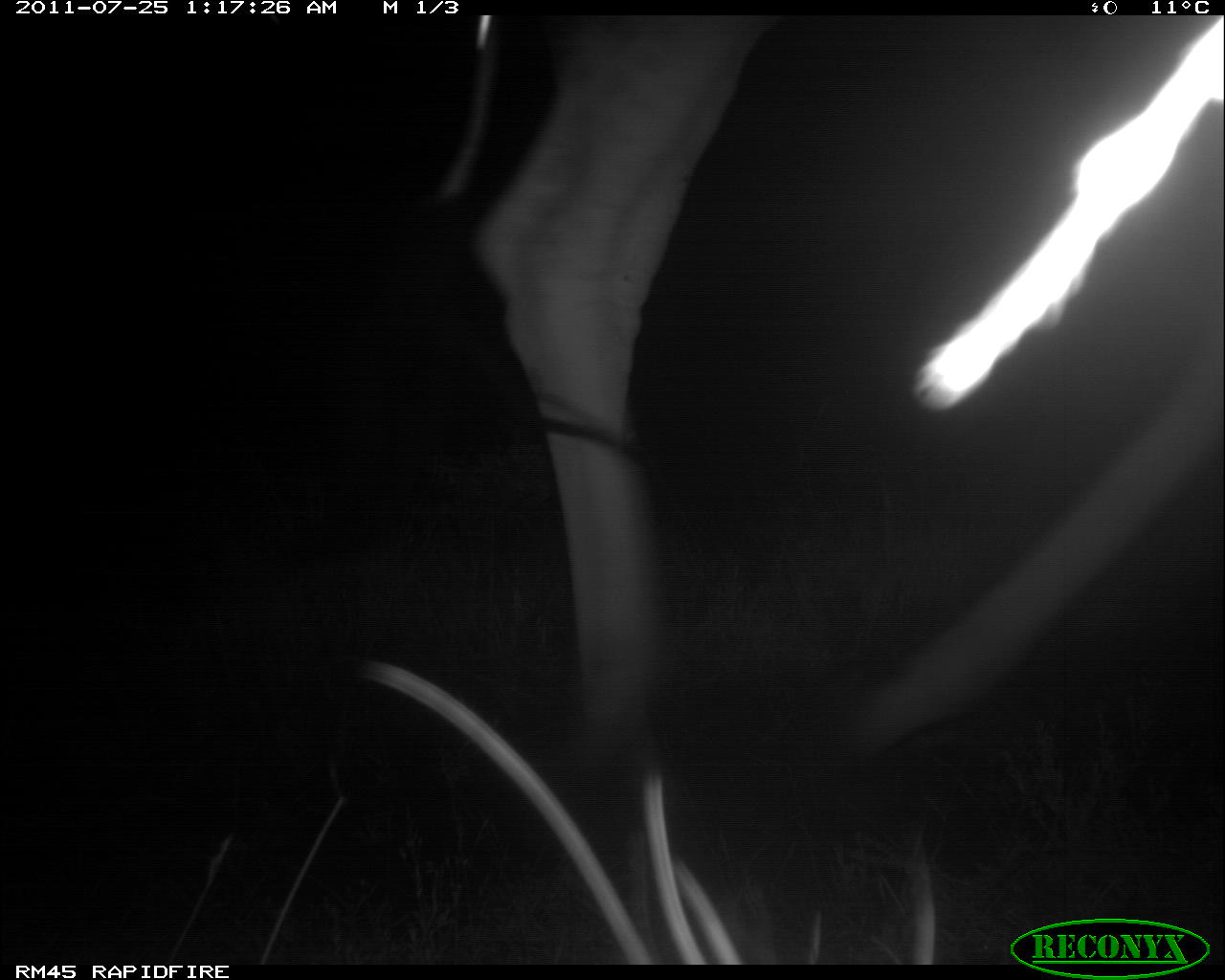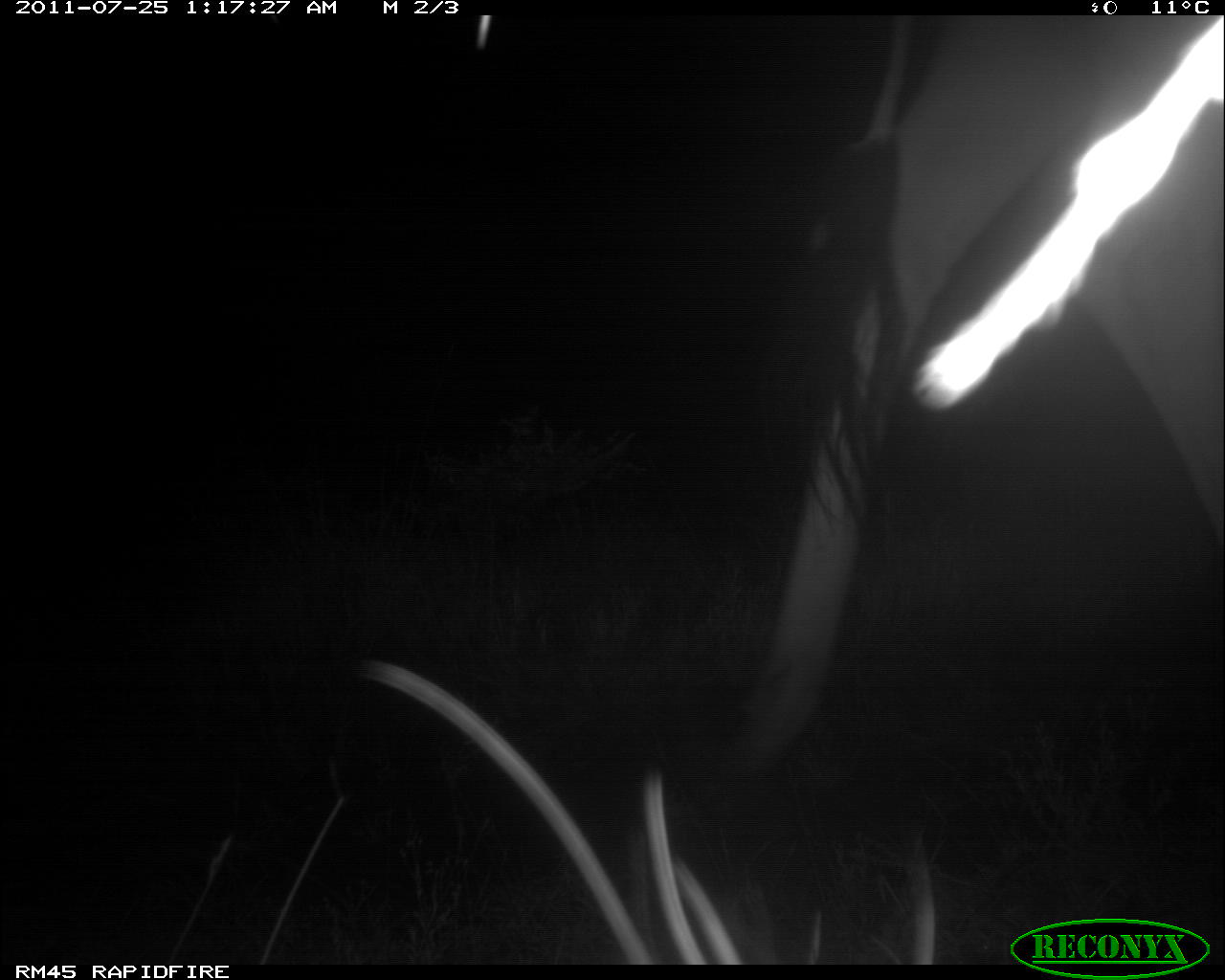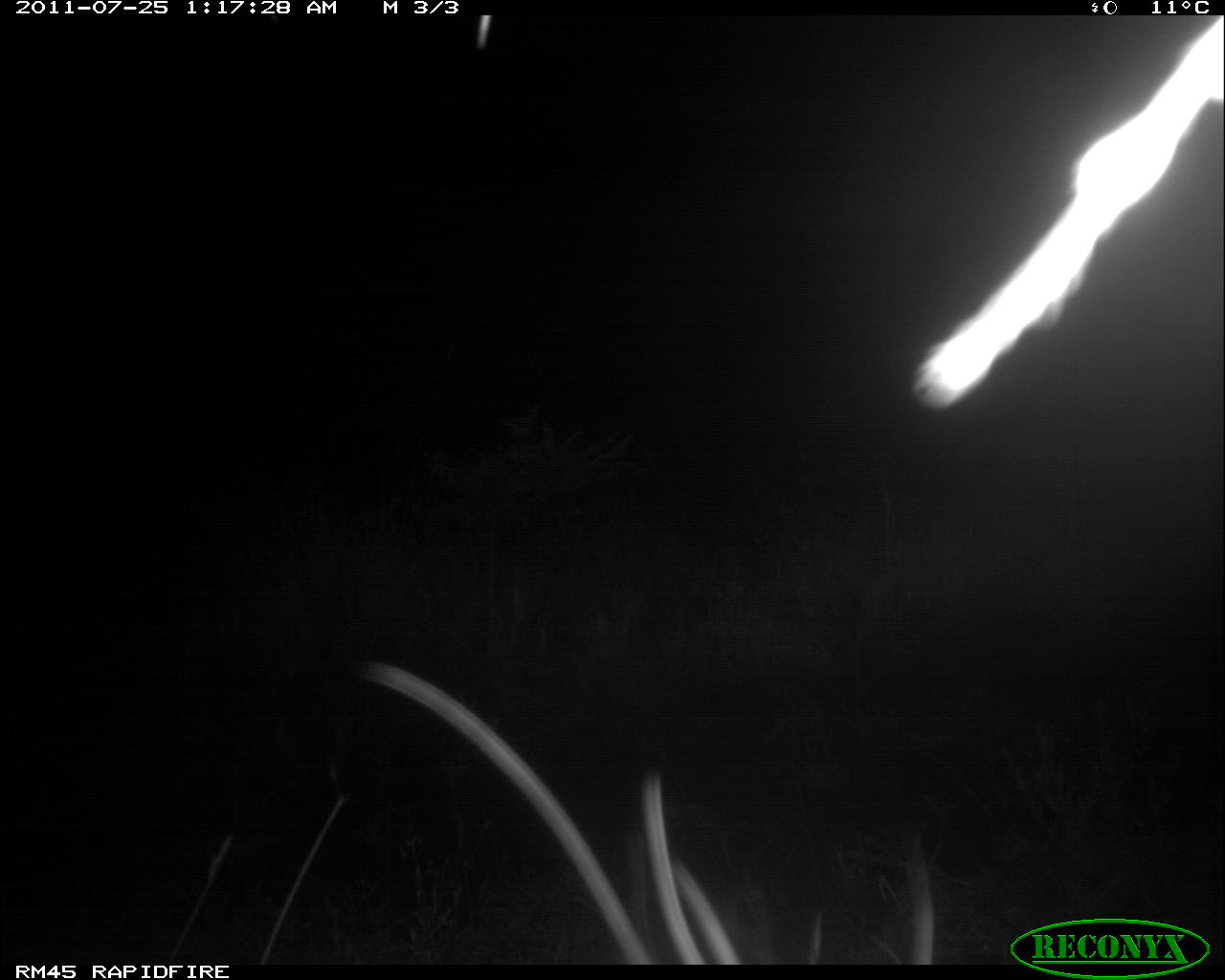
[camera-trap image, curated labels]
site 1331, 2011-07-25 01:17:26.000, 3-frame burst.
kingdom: Animalia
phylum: Chordata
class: Mammalia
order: Artiodactyla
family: Giraffidae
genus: Giraffa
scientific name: Giraffa camelopardalis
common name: giraffe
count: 1